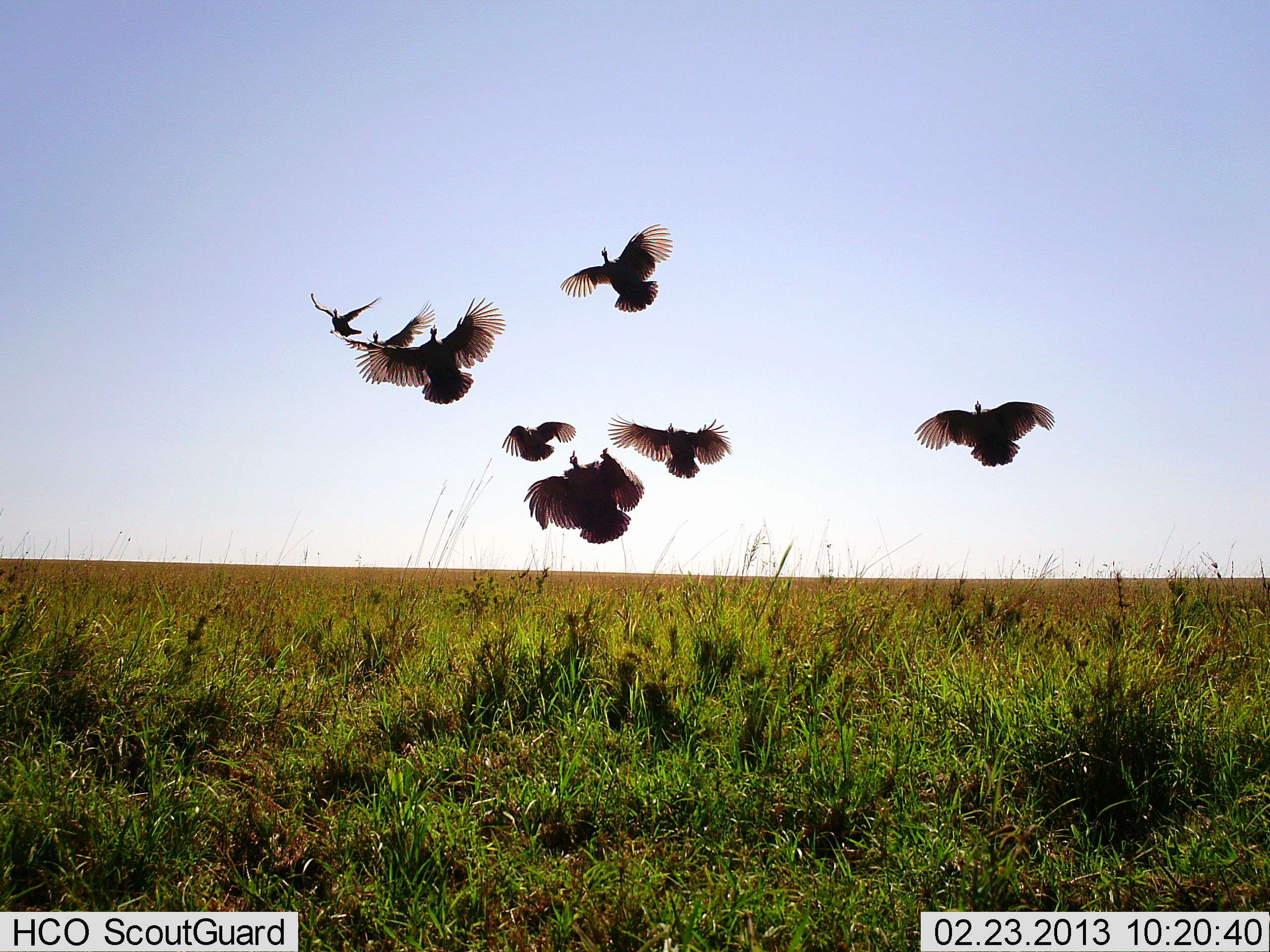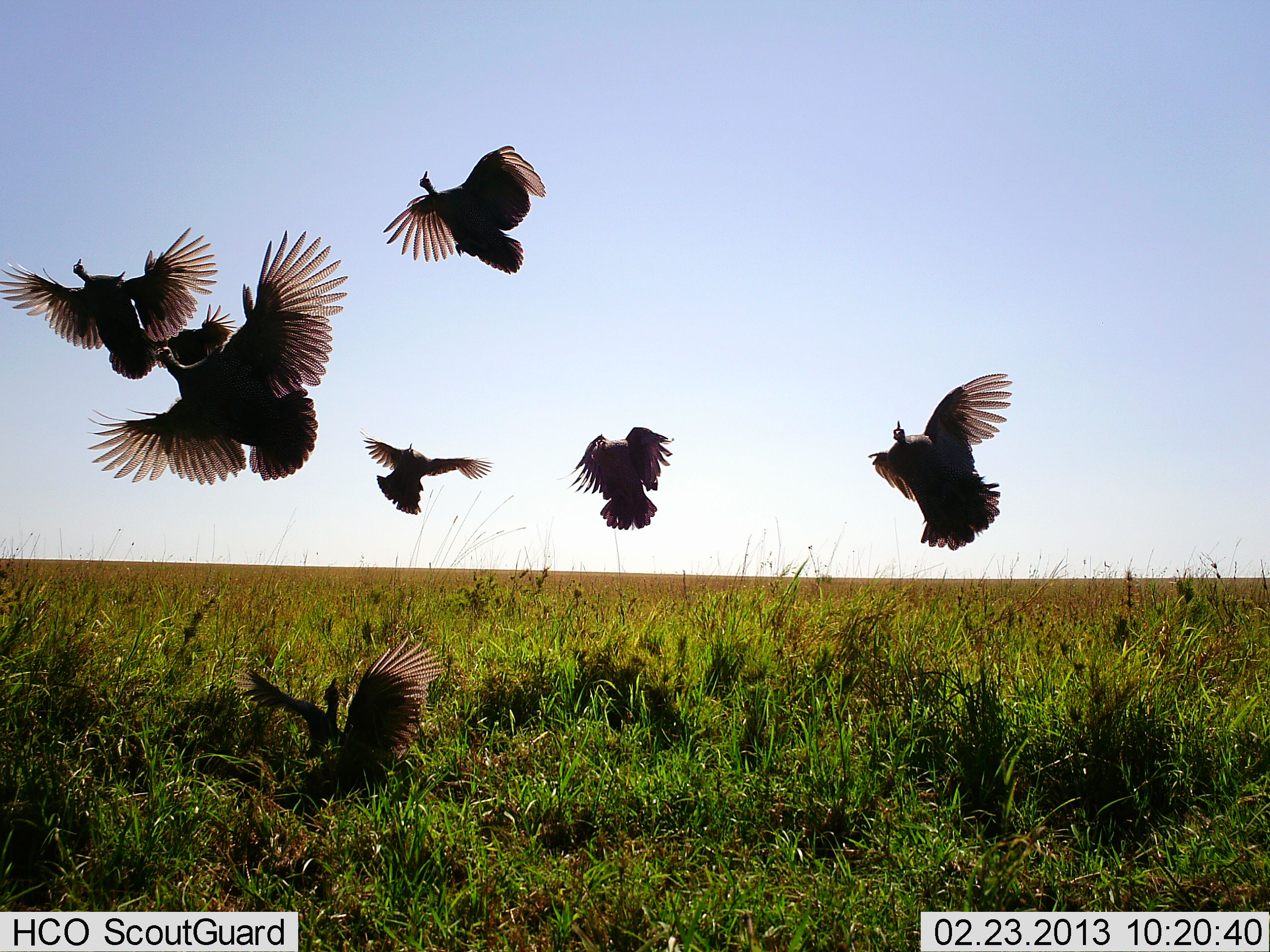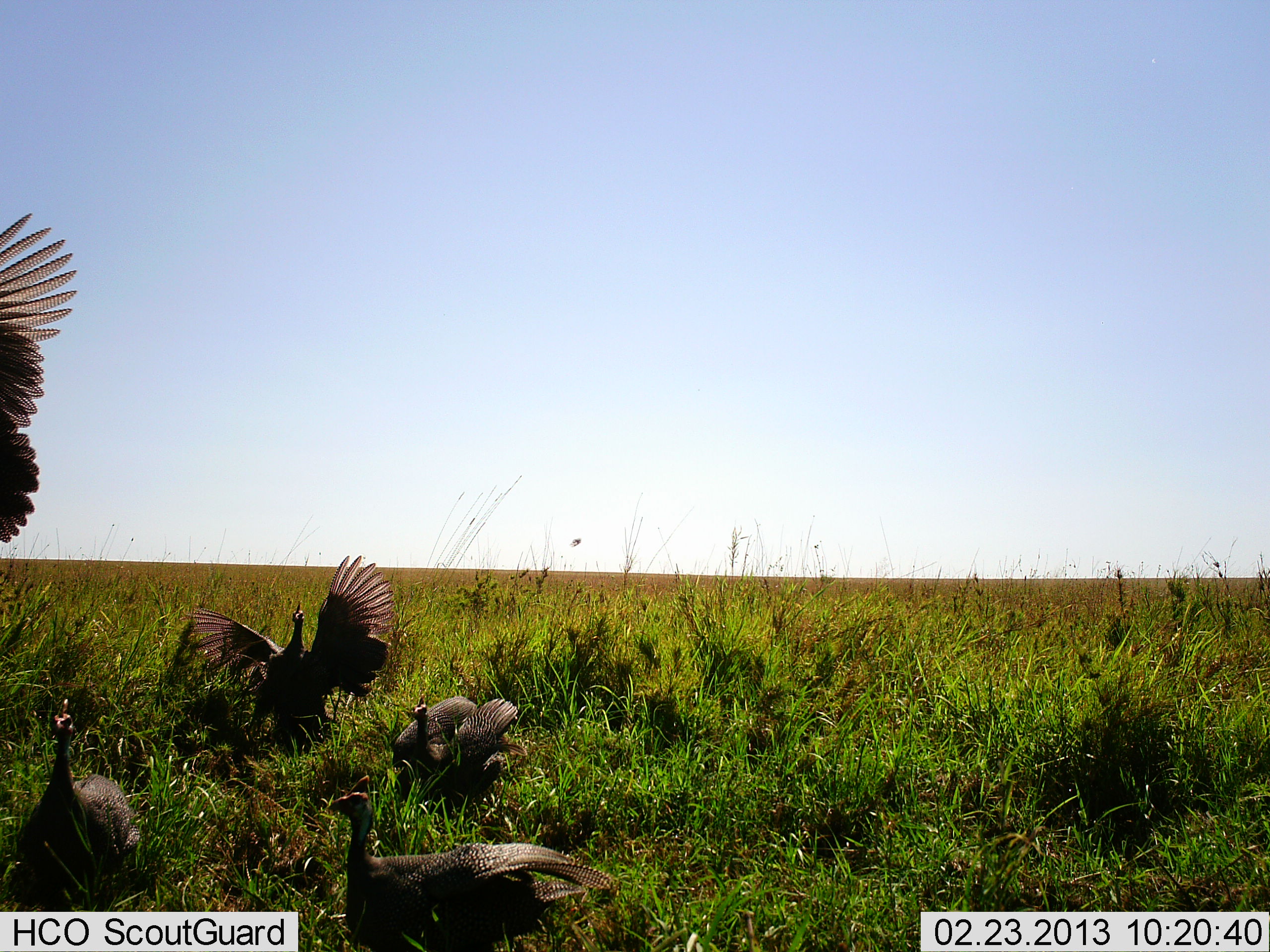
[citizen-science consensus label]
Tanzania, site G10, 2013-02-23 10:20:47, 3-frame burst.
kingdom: Animalia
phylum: Chordata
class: Aves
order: Galliformes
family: Numididae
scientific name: Numididae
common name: guinea fowl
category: guineafowl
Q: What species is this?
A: Guineafowl (guinea fowl) (Numididae).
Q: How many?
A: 8.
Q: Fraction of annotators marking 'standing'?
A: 12%.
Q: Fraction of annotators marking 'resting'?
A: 0%.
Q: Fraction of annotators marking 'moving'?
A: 94%.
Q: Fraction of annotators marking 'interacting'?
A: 6%.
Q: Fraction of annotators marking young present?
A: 0%.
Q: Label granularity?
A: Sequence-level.